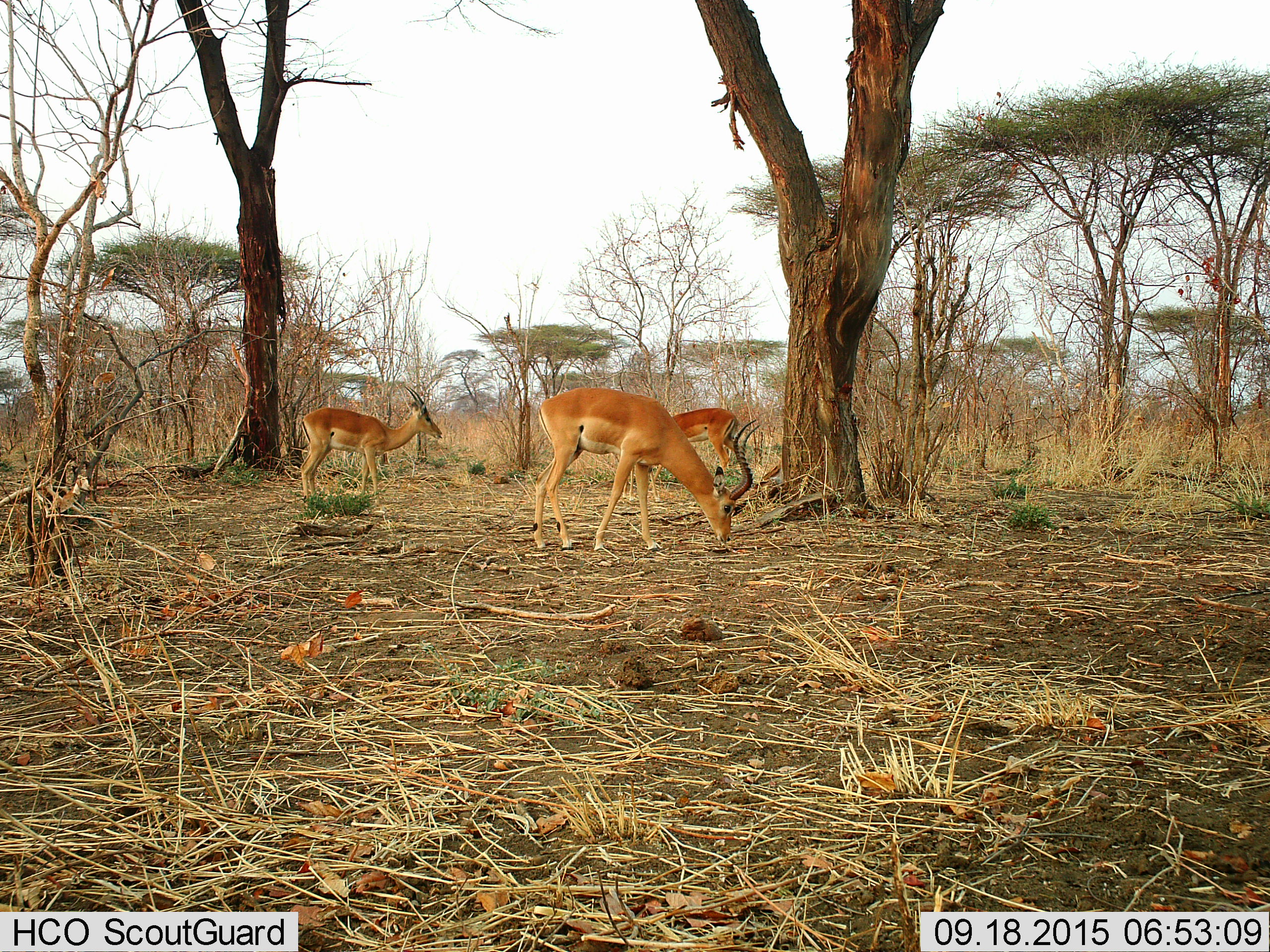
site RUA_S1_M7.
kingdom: Animalia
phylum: Chordata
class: Mammalia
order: Artiodactyla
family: Bovidae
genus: Aepyceros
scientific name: Aepyceros melampus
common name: impala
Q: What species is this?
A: Impala (Aepyceros melampus).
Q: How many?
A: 3.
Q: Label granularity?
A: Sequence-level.